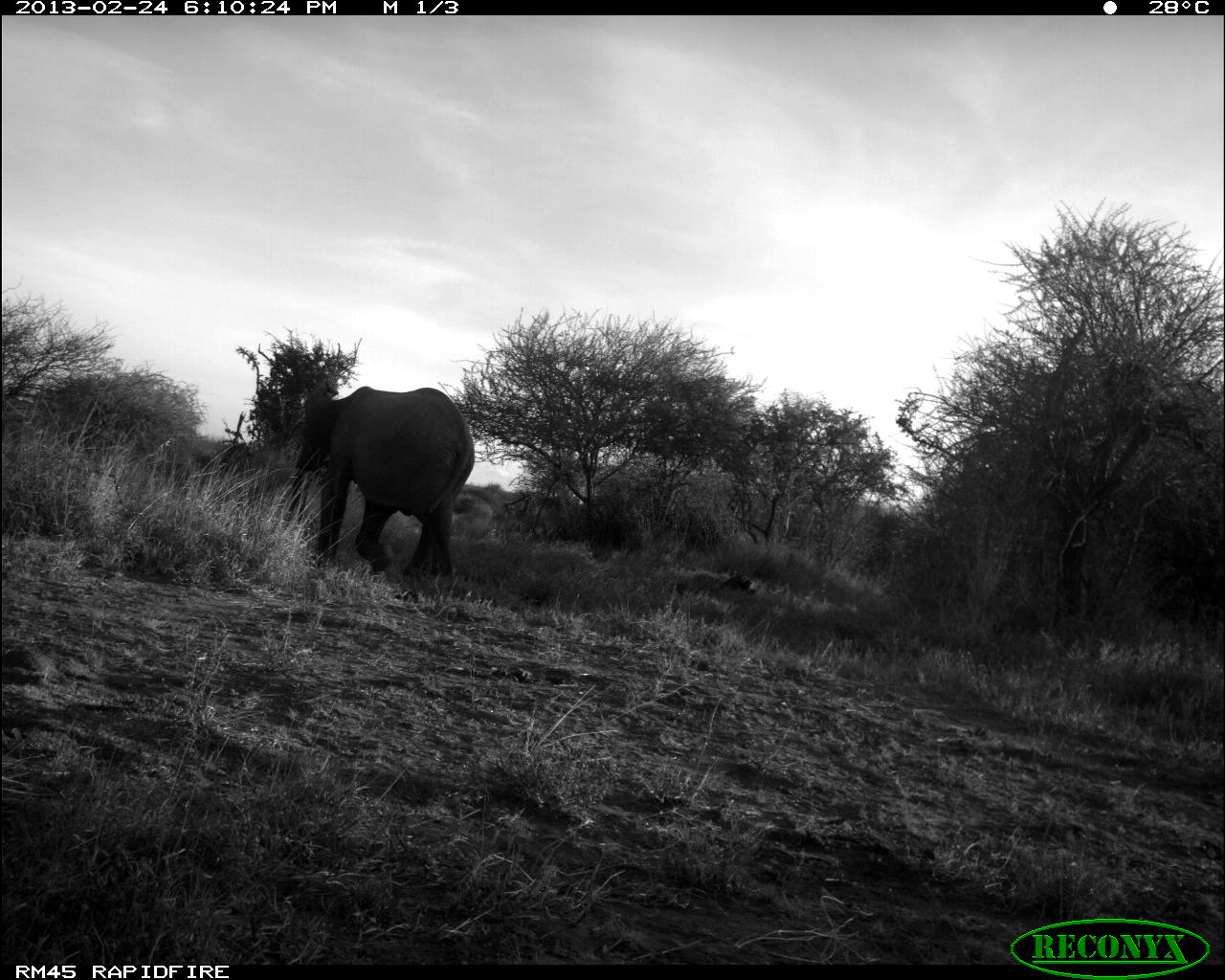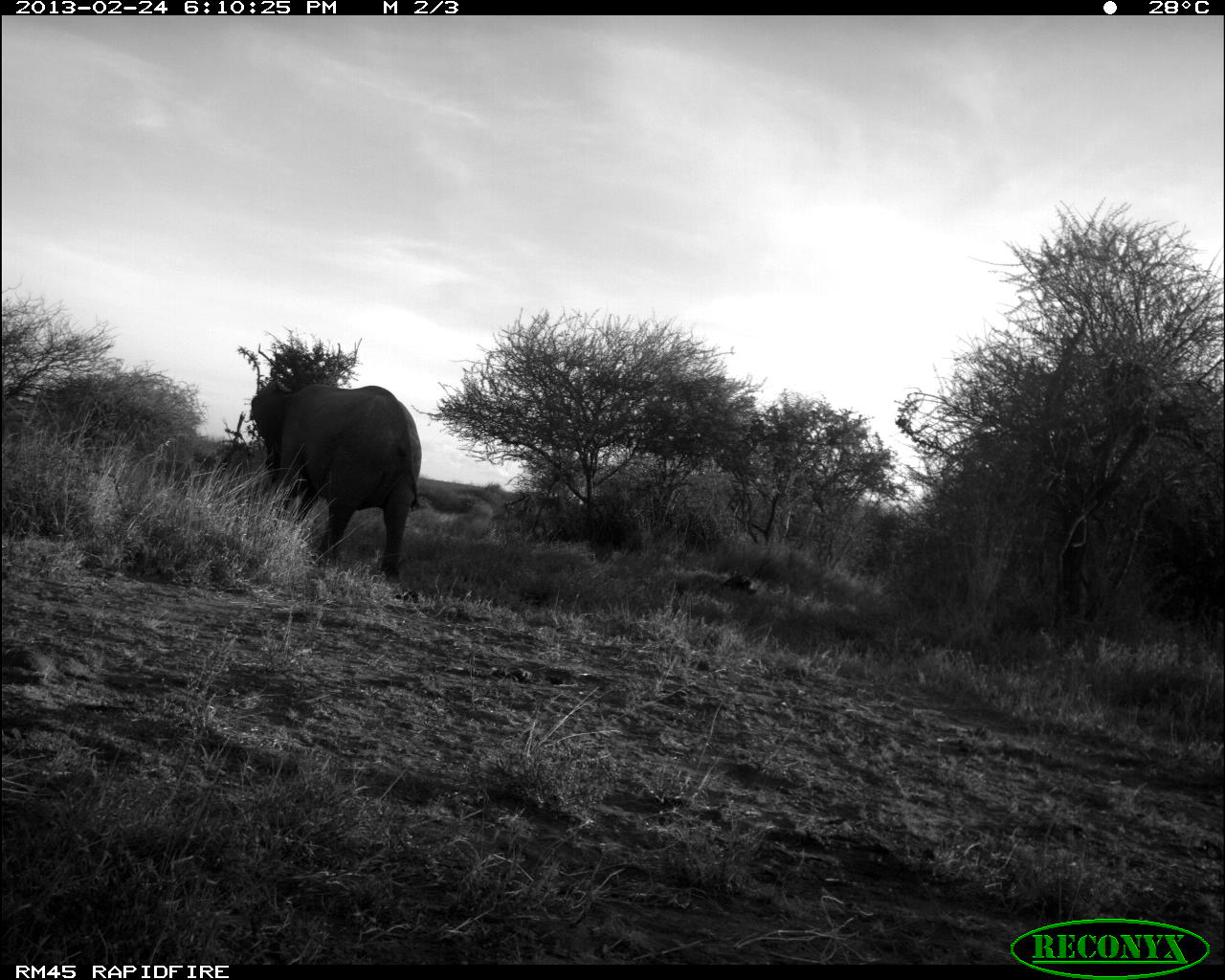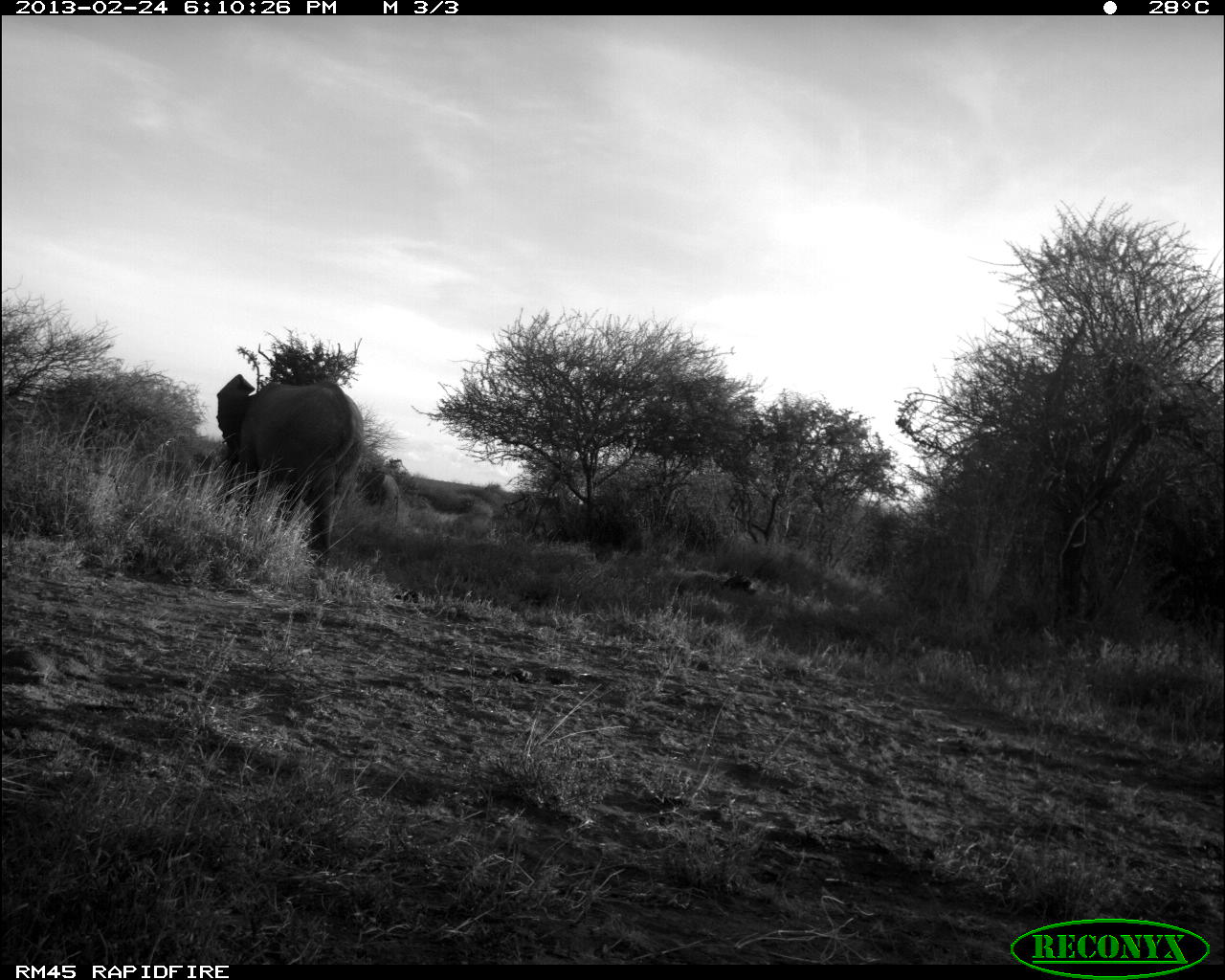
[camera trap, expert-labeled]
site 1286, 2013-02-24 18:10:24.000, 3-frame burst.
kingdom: Animalia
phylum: Chordata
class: Mammalia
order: Proboscidea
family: Elephantidae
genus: Loxodonta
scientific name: Loxodonta africana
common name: african bush elephant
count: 1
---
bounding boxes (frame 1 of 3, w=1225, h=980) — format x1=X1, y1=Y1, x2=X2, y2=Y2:
loxodonta africana: x1=296, y1=382, x2=477, y2=586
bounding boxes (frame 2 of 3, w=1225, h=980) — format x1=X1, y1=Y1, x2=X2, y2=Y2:
loxodonta africana: x1=250, y1=377, x2=423, y2=580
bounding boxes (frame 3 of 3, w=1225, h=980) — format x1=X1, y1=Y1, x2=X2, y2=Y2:
loxodonta africana: x1=207, y1=372, x2=363, y2=571